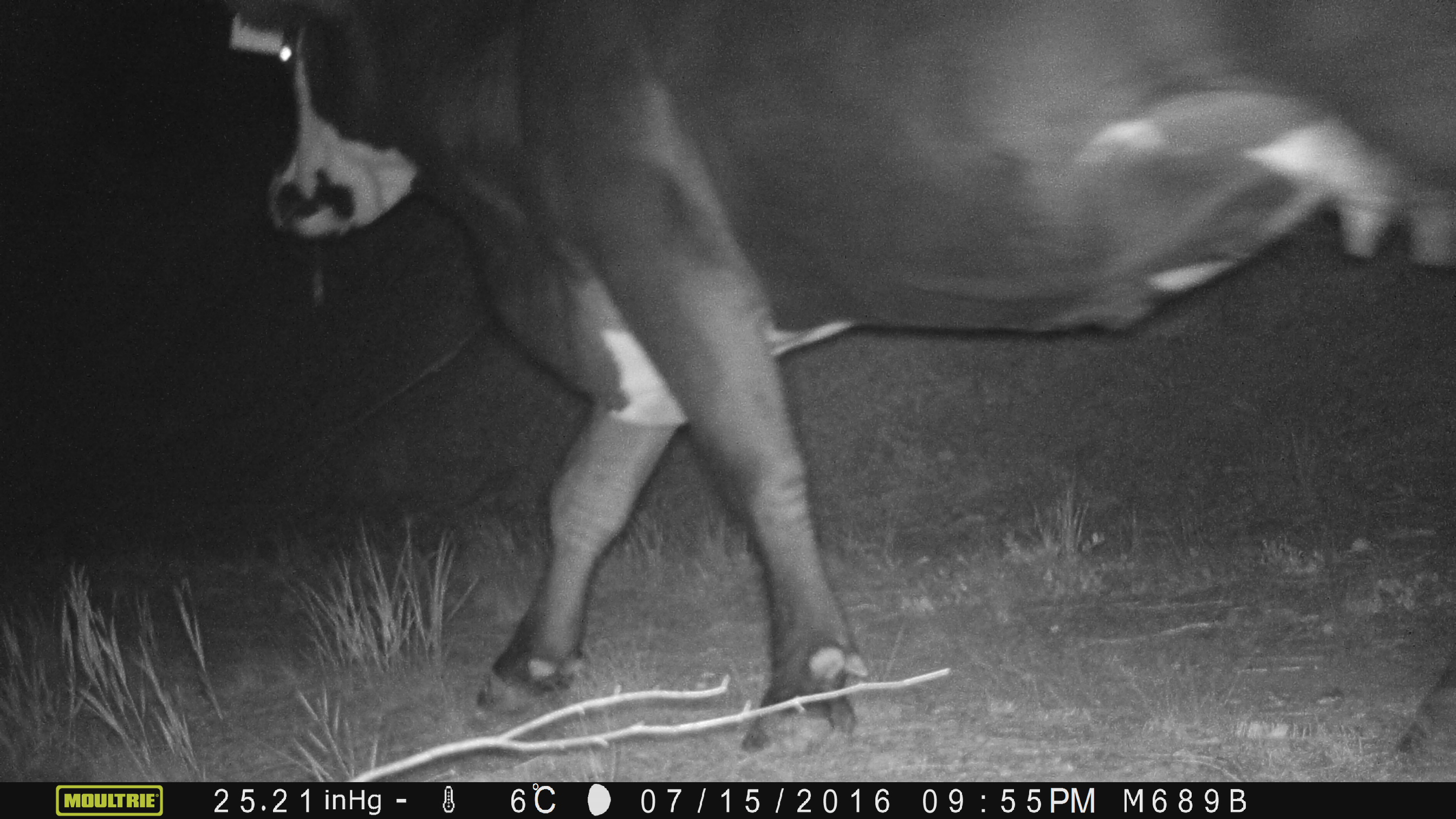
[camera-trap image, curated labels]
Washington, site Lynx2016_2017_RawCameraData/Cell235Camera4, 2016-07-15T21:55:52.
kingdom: Animalia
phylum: Chordata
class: Mammalia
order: Artiodactyla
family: Bovidae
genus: Bos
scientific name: Bos taurus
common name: domestic cattle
Domestic cattle (Bos taurus). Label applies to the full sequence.